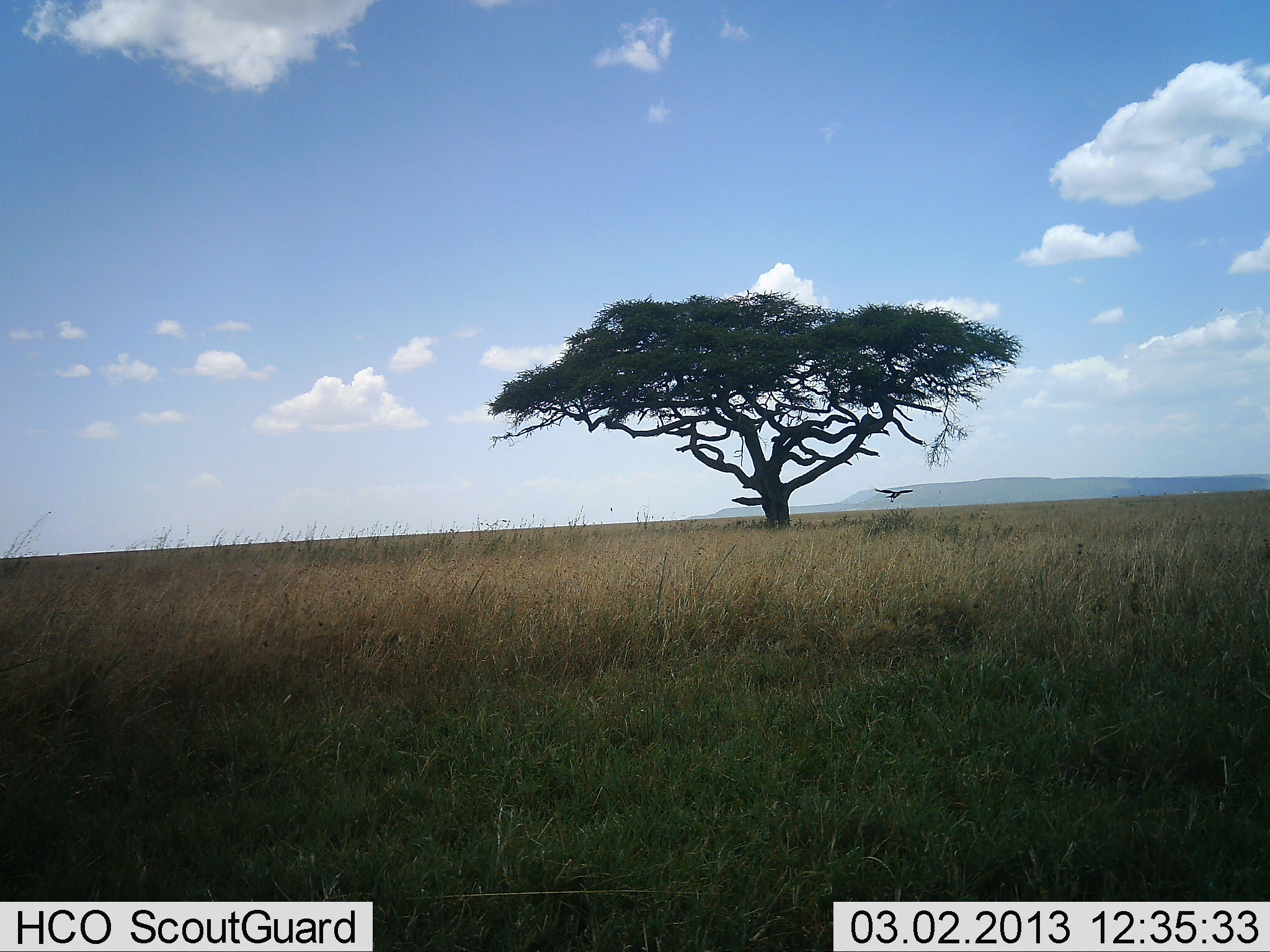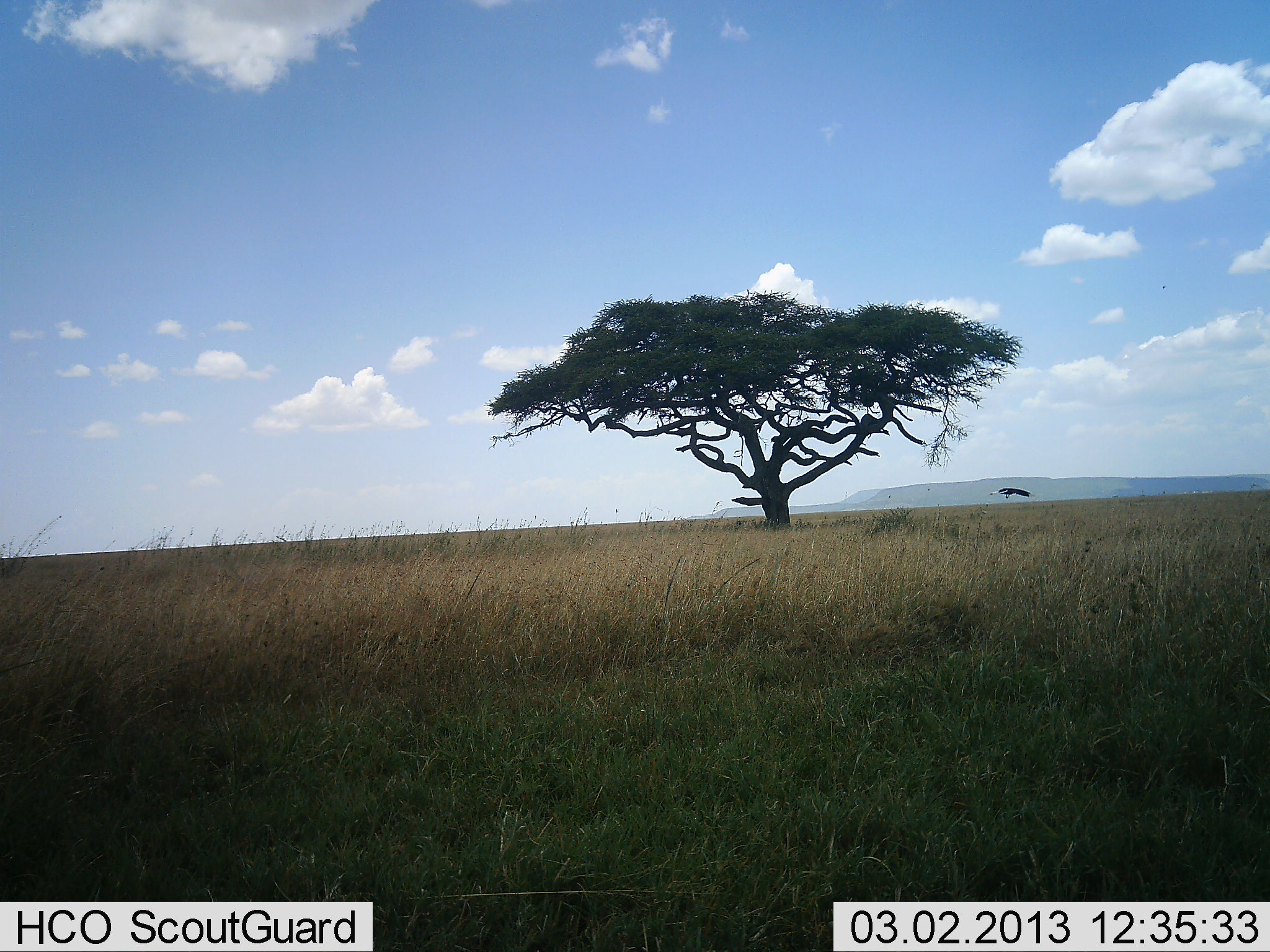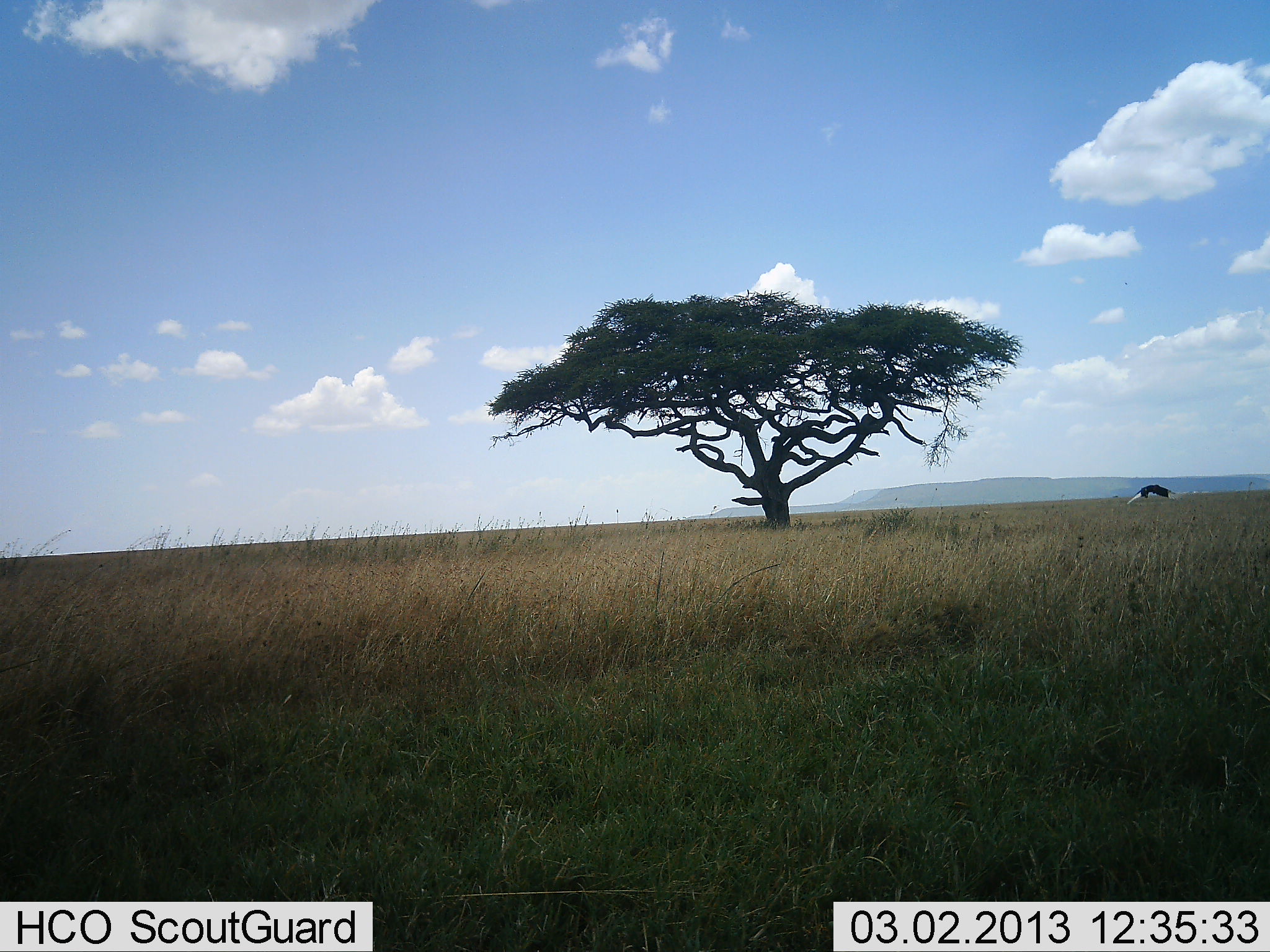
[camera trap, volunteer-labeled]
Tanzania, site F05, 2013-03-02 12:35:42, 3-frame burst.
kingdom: Animalia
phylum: Chordata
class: Aves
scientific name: Aves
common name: bird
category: otherbird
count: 1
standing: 0%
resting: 0%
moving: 100%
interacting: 0%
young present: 0%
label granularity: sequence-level